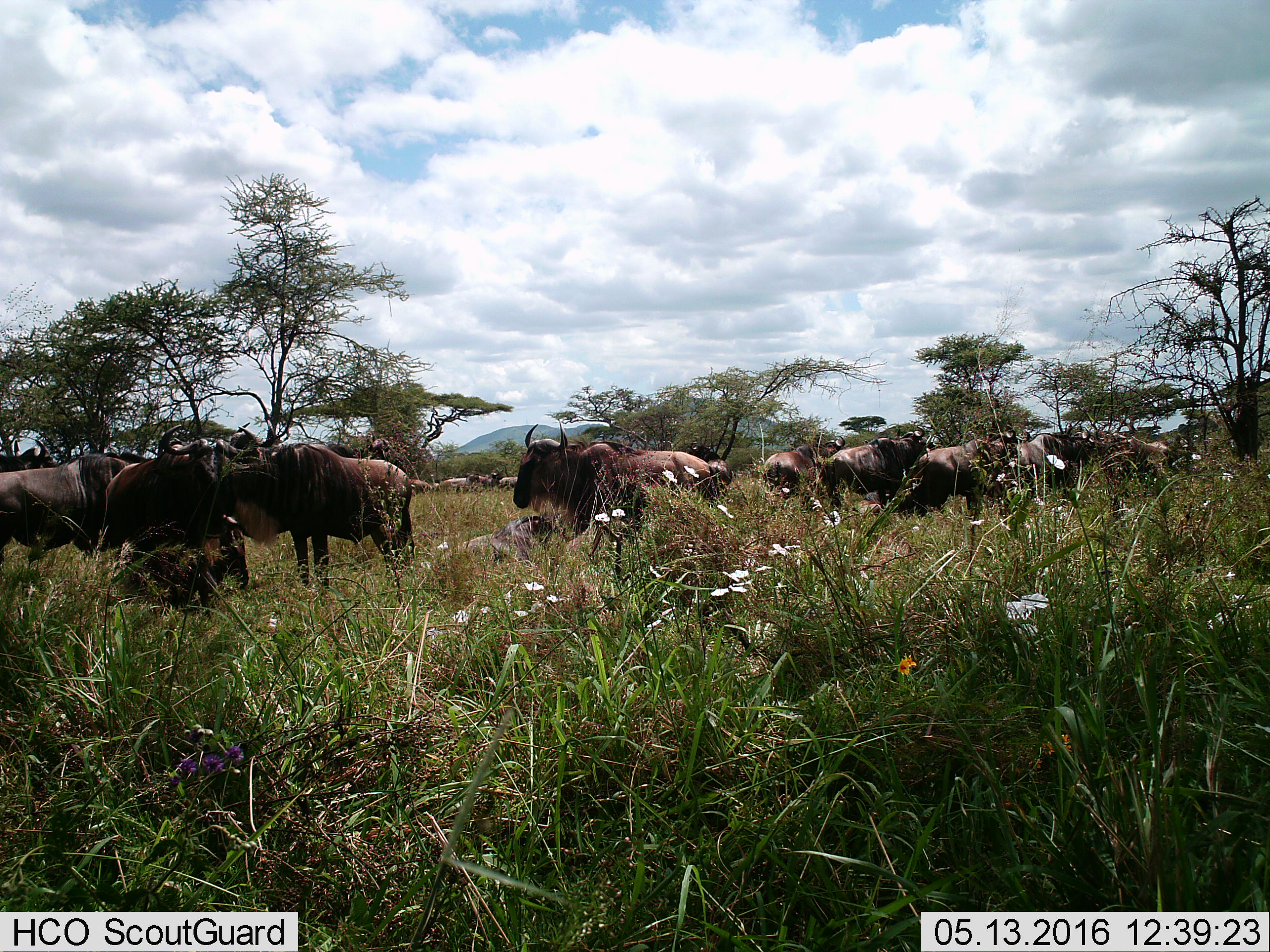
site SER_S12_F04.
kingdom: Animalia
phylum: Chordata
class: Mammalia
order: Artiodactyla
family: Bovidae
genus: Connochaetes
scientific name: Connochaetes taurinus taurinus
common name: blue wildebeest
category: wildebeestblue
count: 11-50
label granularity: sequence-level